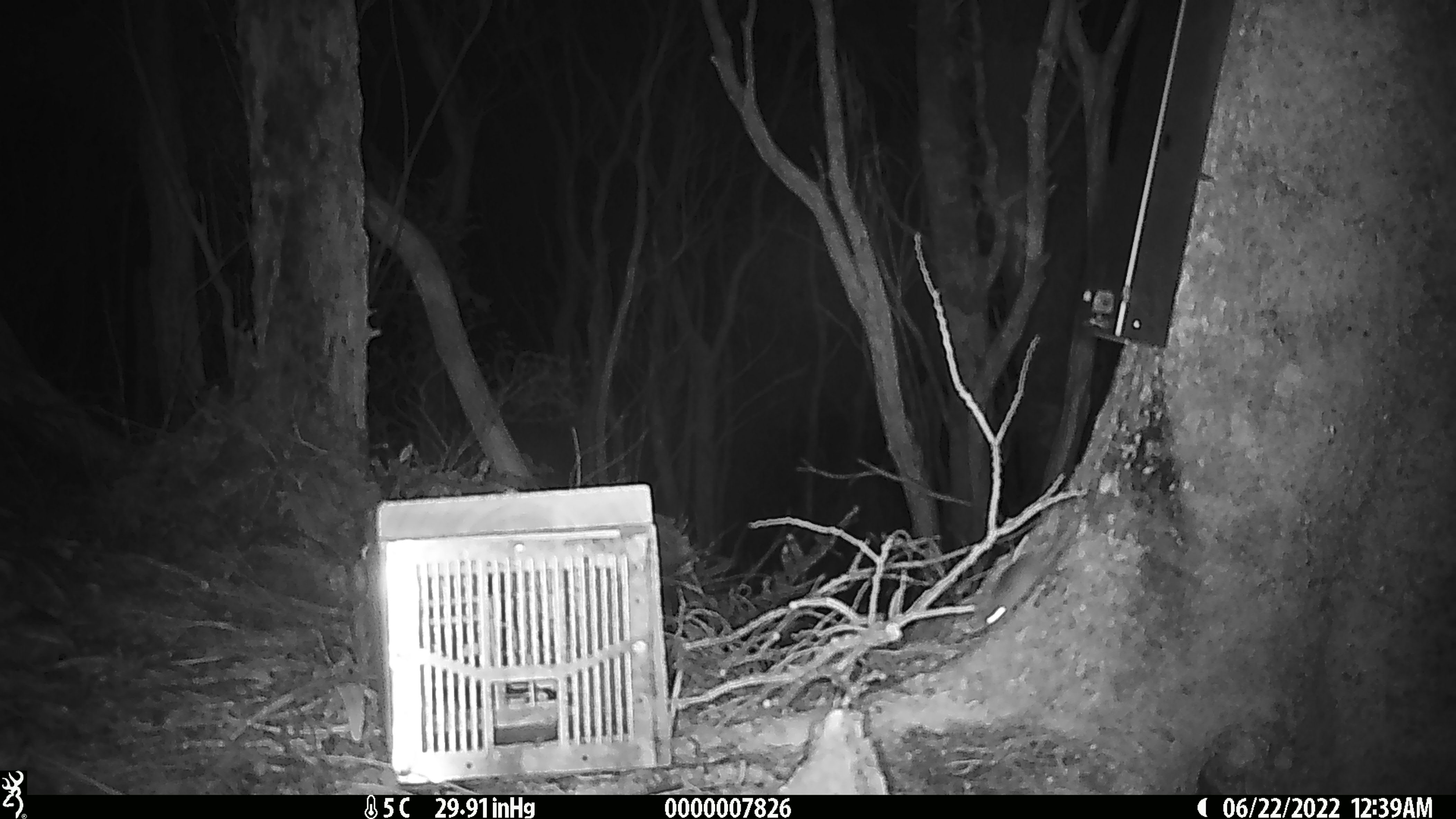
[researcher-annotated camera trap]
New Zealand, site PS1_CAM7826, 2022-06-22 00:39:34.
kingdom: Animalia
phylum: Chordata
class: Mammalia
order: Rodentia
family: Muridae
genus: Mus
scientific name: Mus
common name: mouse